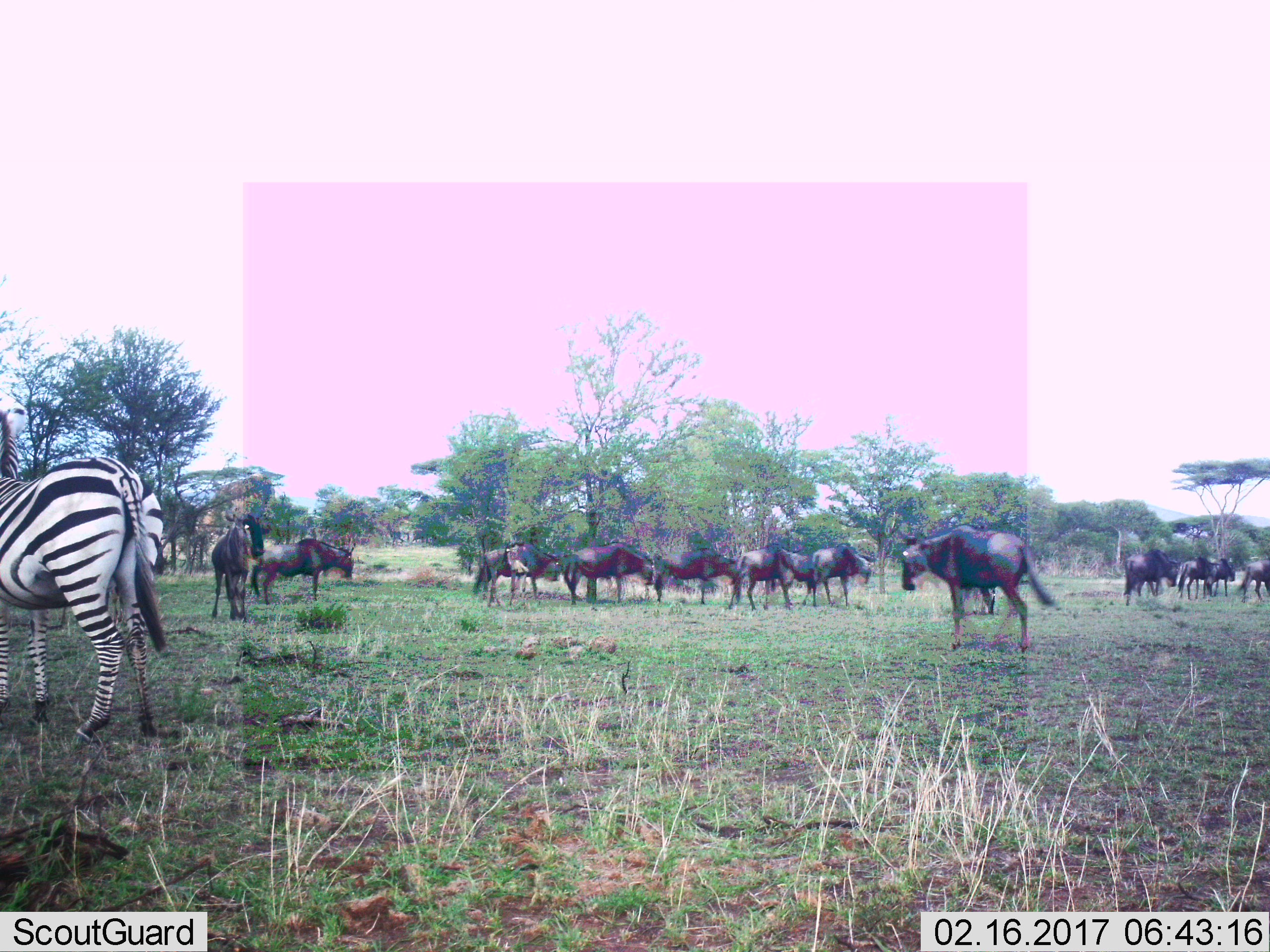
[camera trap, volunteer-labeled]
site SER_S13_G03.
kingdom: Animalia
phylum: Chordata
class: Mammalia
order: Artiodactyla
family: Bovidae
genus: Connochaetes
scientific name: Connochaetes taurinus taurinus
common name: blue wildebeest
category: wildebeestblue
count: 11-50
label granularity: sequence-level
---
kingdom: Animalia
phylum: Chordata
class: Mammalia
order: Perissodactyla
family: Equidae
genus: Equus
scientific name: Equus quagga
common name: plains zebra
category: zebraplains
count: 1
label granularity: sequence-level